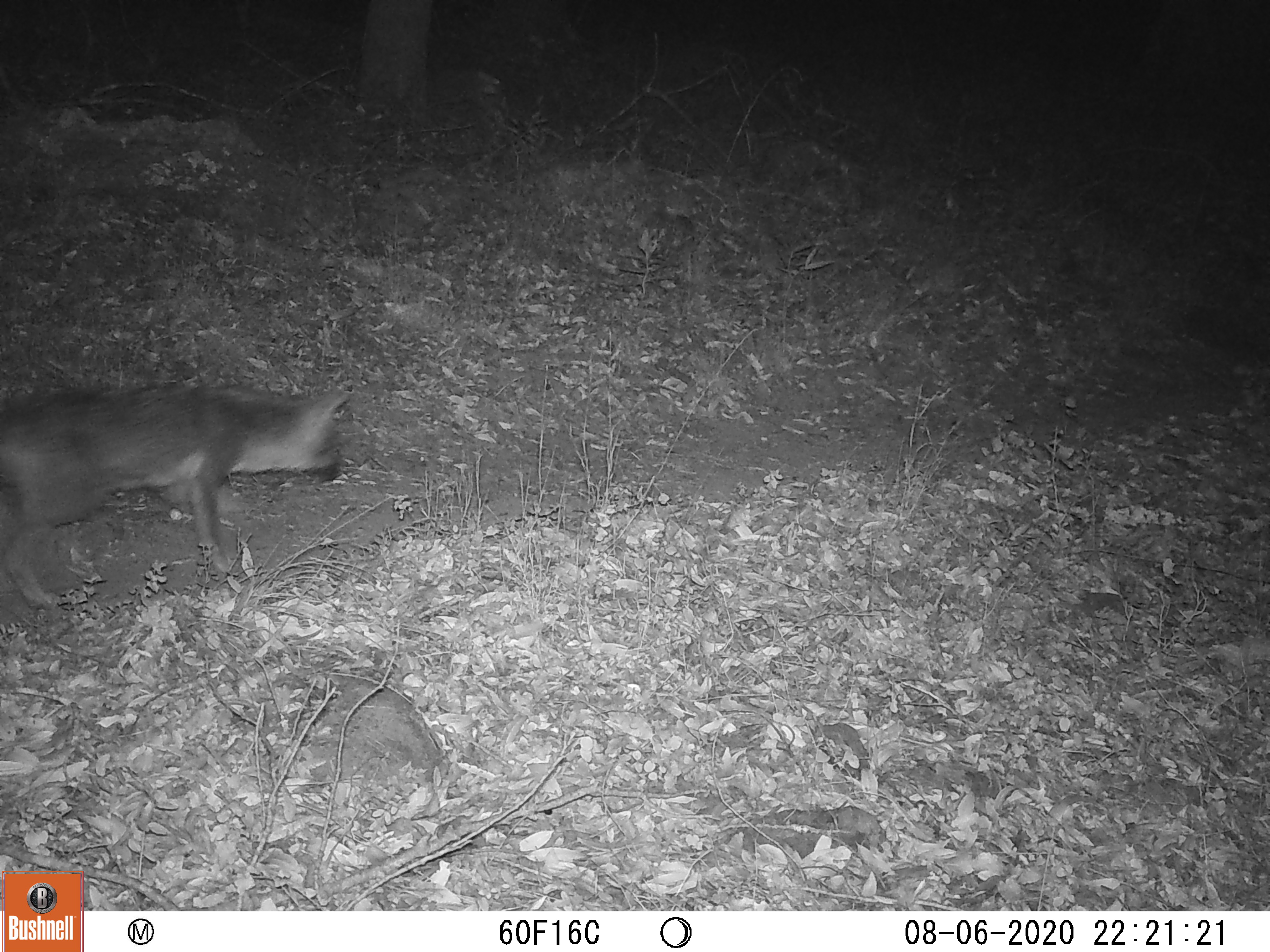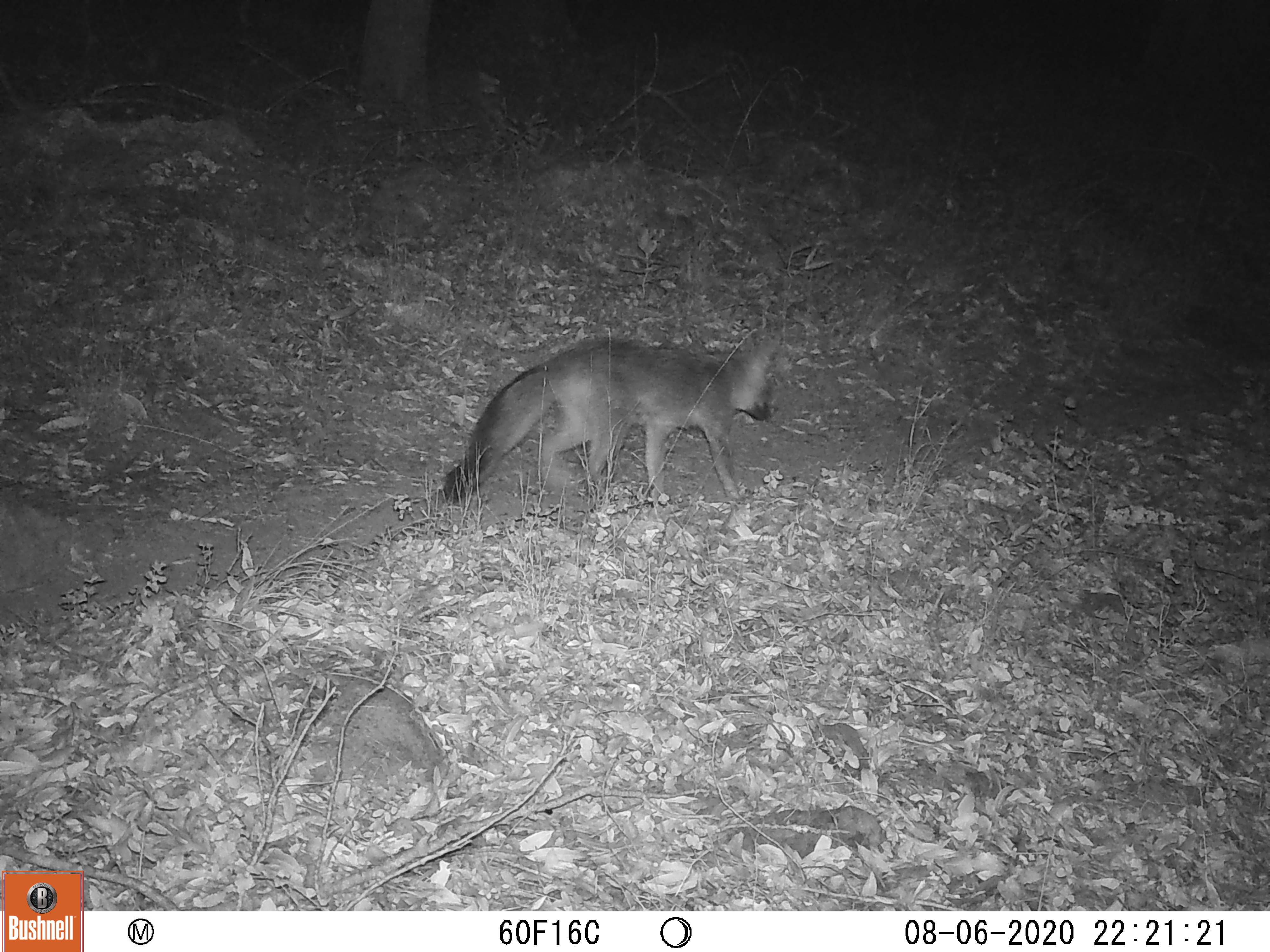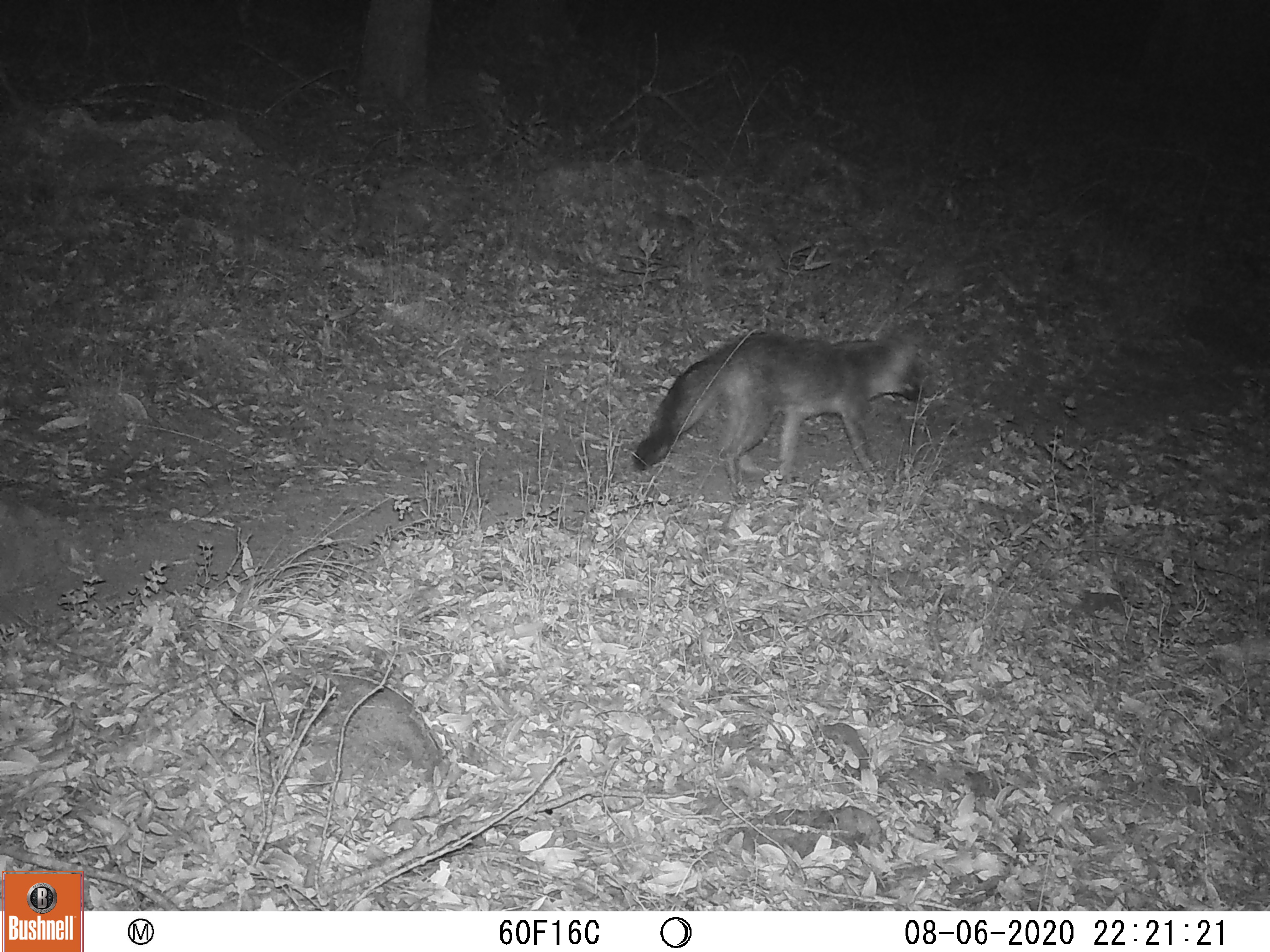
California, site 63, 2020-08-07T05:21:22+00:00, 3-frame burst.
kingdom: Animalia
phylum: Chordata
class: Mammalia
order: Carnivora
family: Canidae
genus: Urocyon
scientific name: Urocyon cinereoargenteus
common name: gray fox